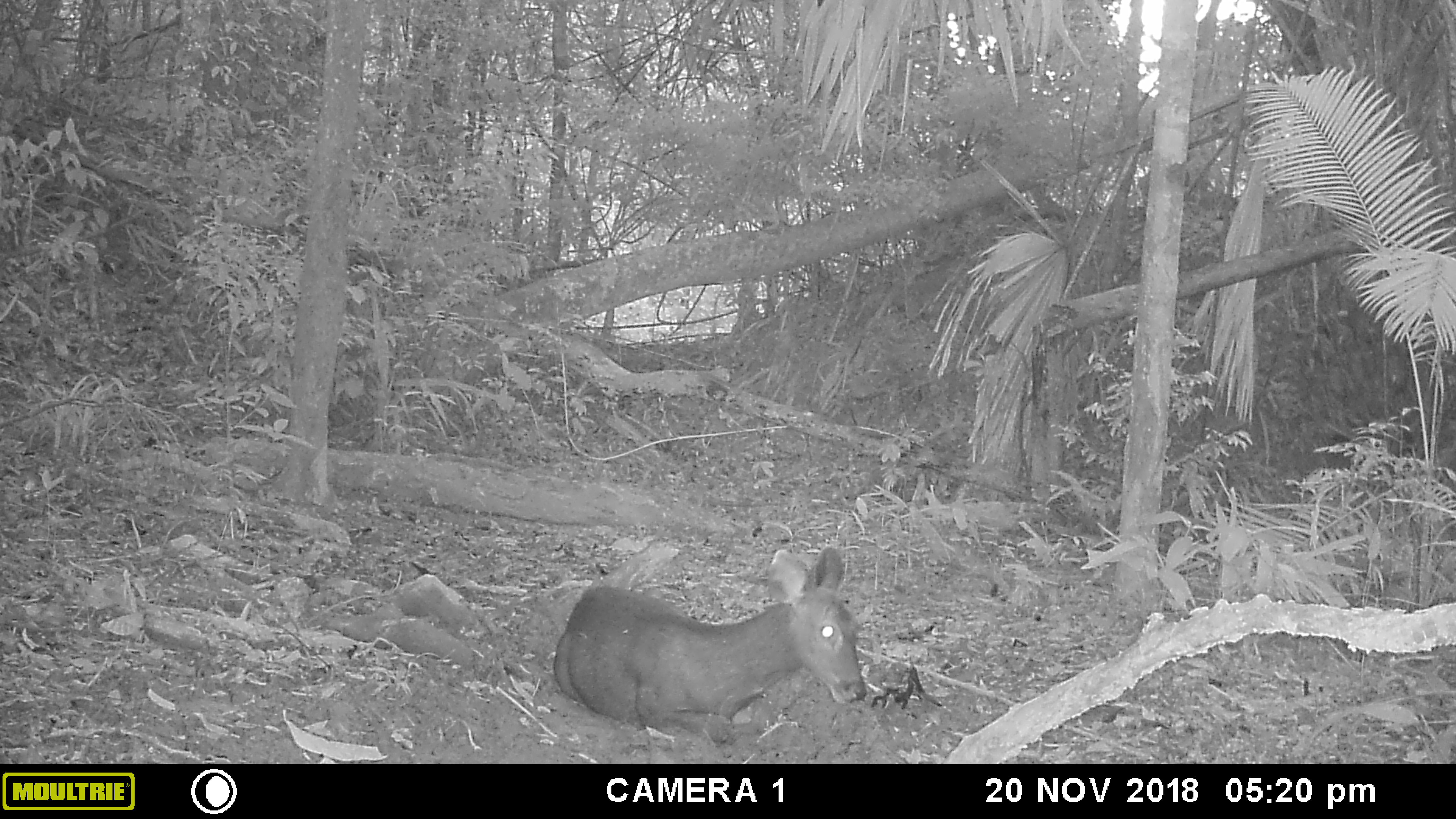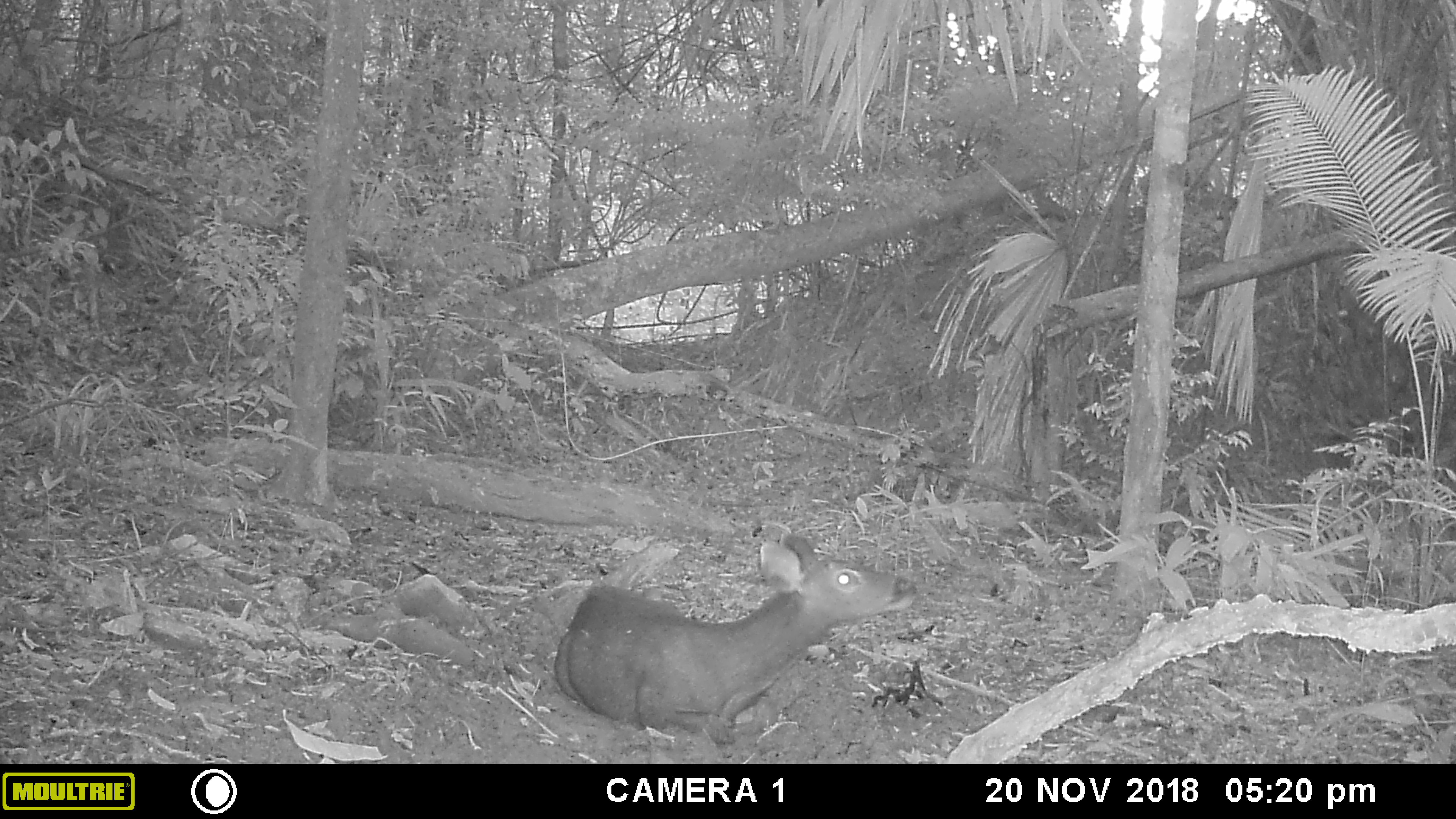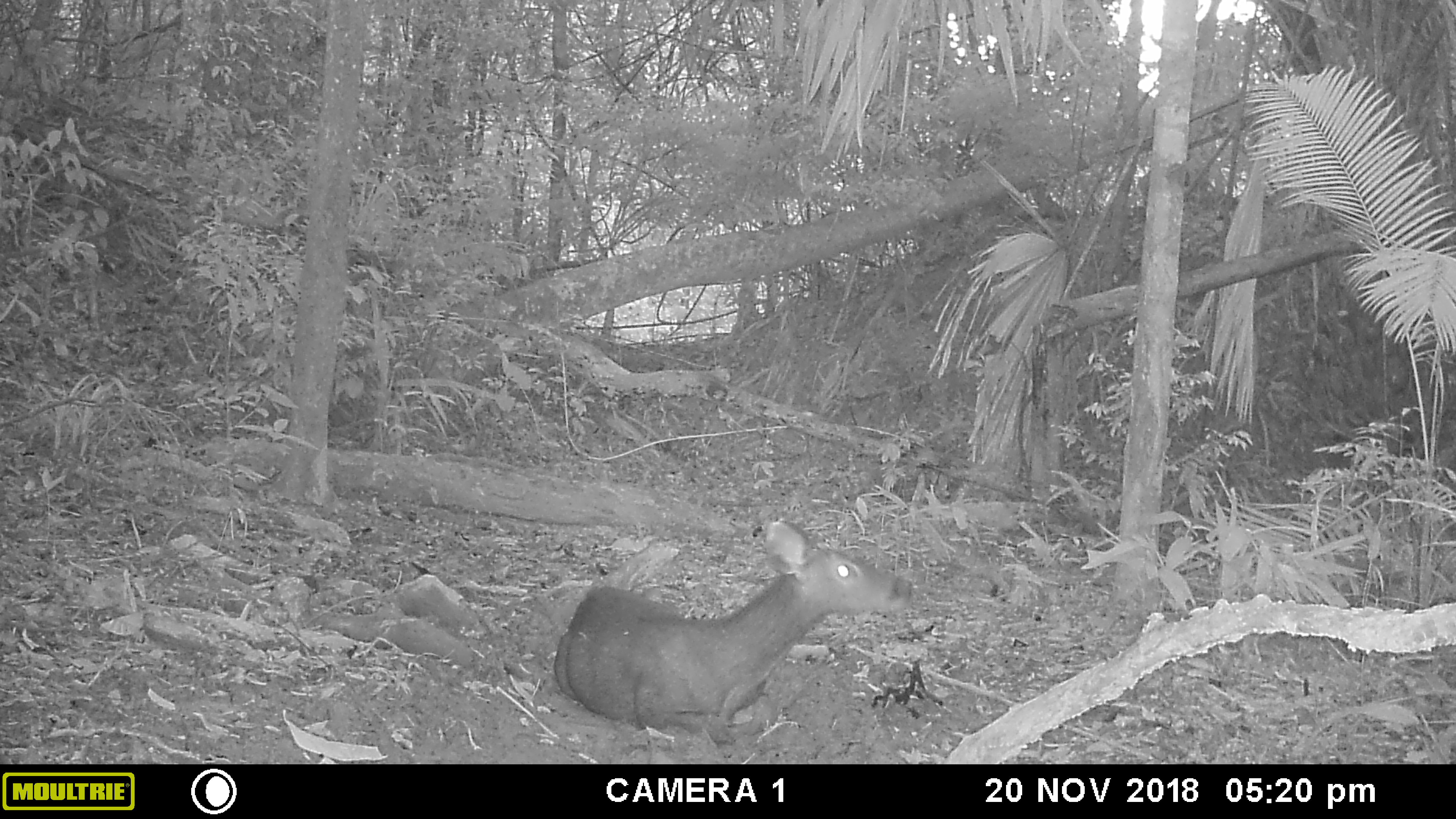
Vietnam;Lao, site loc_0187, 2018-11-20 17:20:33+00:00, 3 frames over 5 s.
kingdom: Animalia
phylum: Chordata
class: Mammalia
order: Artiodactyla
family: Cervidae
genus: Rusa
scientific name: Rusa unicolor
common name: sambar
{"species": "sambar (Rusa unicolor)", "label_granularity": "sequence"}